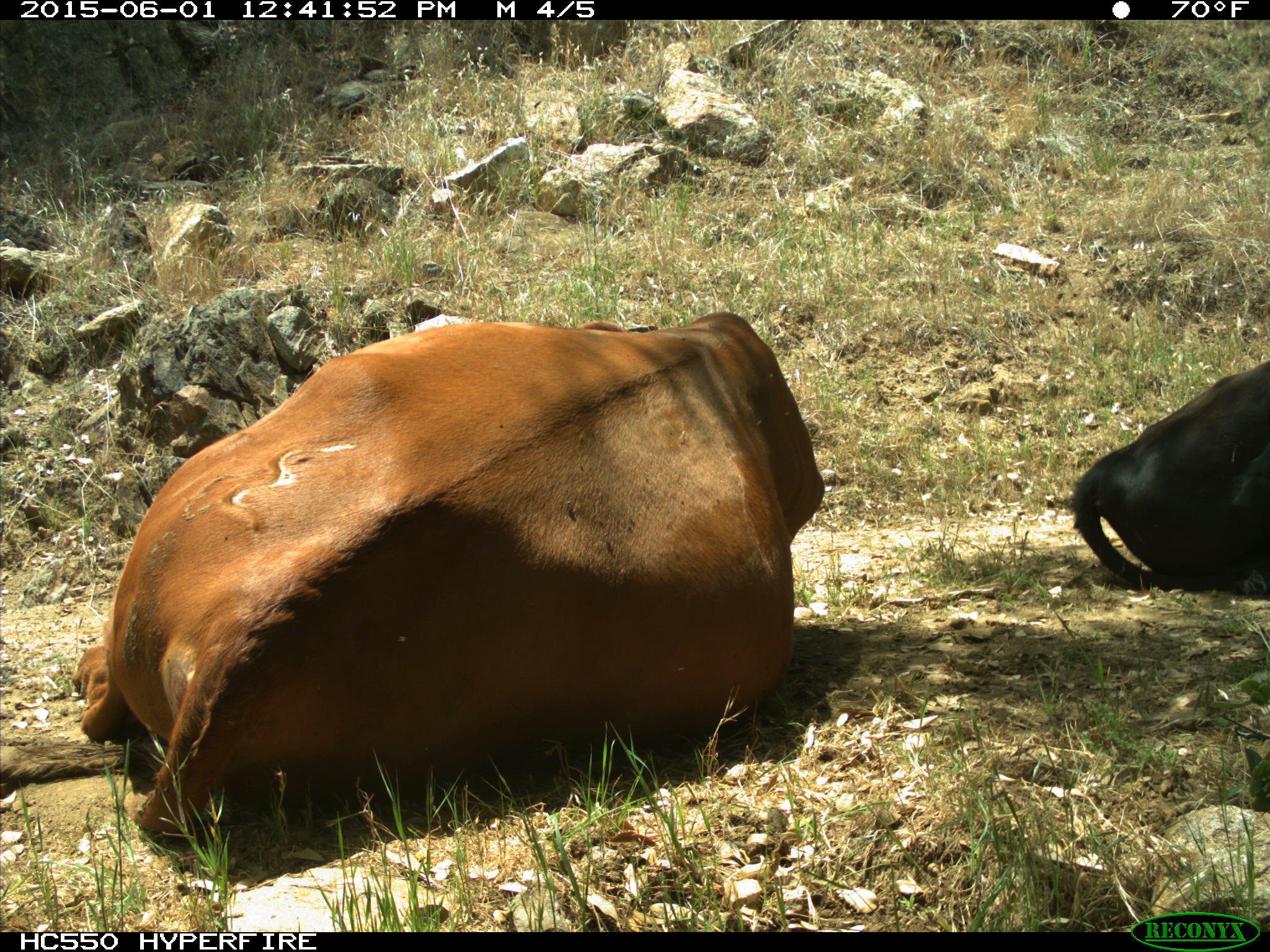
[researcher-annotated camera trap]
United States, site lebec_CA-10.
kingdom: Animalia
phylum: Chordata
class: Mammalia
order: Artiodactyla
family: Bovidae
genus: Bos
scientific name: Bos taurus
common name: domestic cow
Bos taurus (domestic cow).